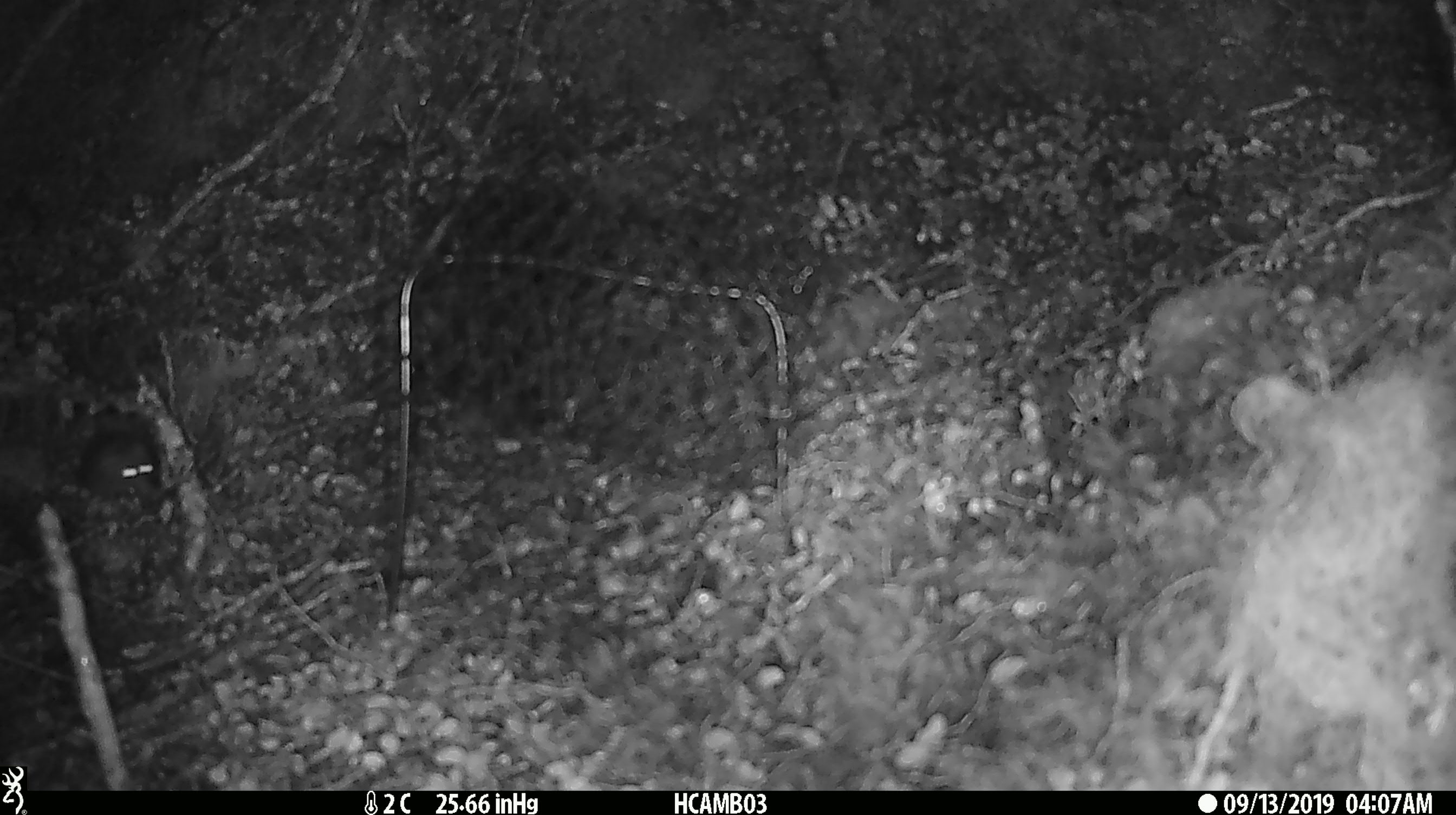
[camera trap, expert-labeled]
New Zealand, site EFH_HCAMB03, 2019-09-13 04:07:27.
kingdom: Animalia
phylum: Chordata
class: Mammalia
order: Rodentia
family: Muridae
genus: Mus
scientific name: Mus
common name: mouse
Mouse (Mus).